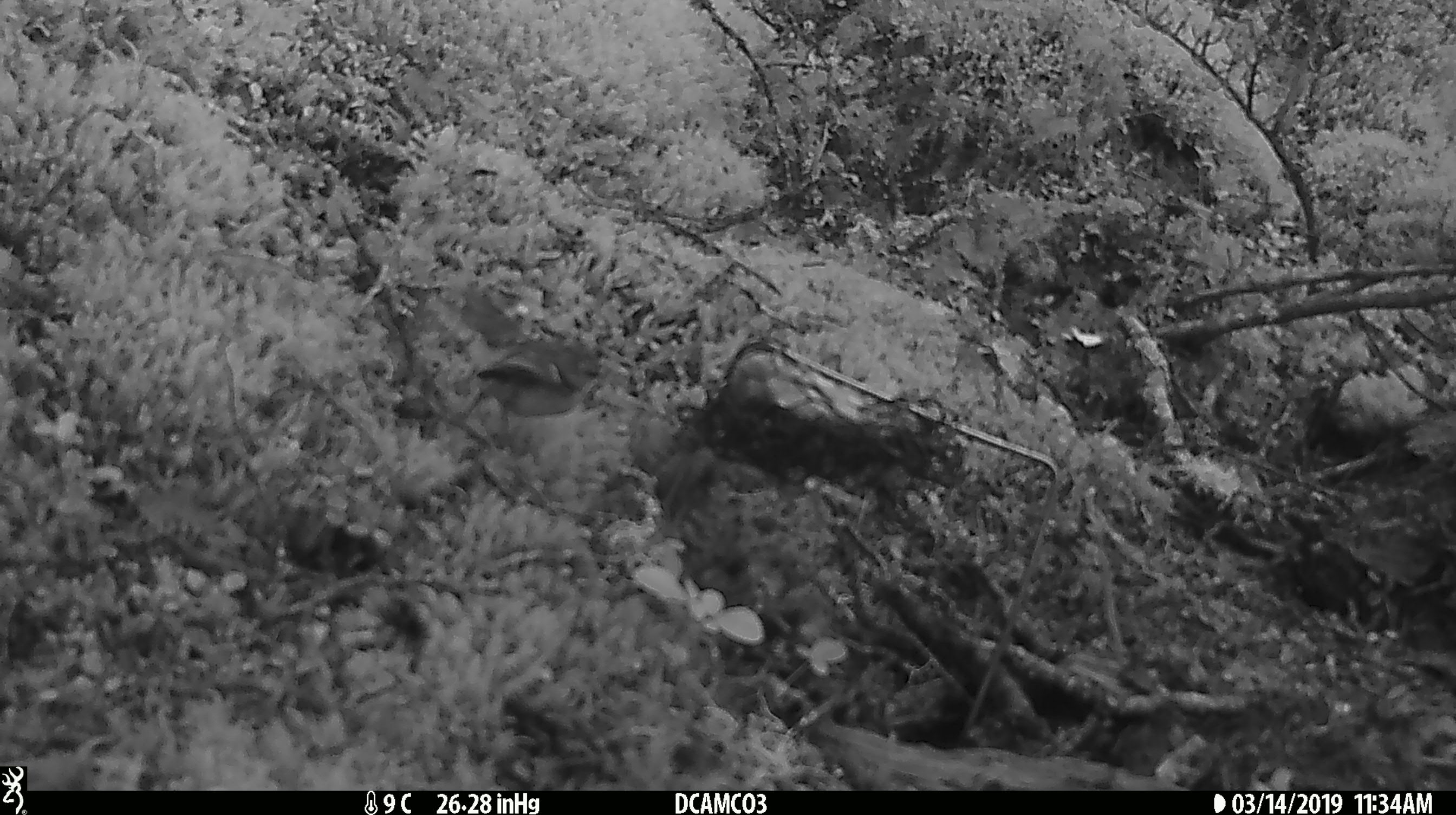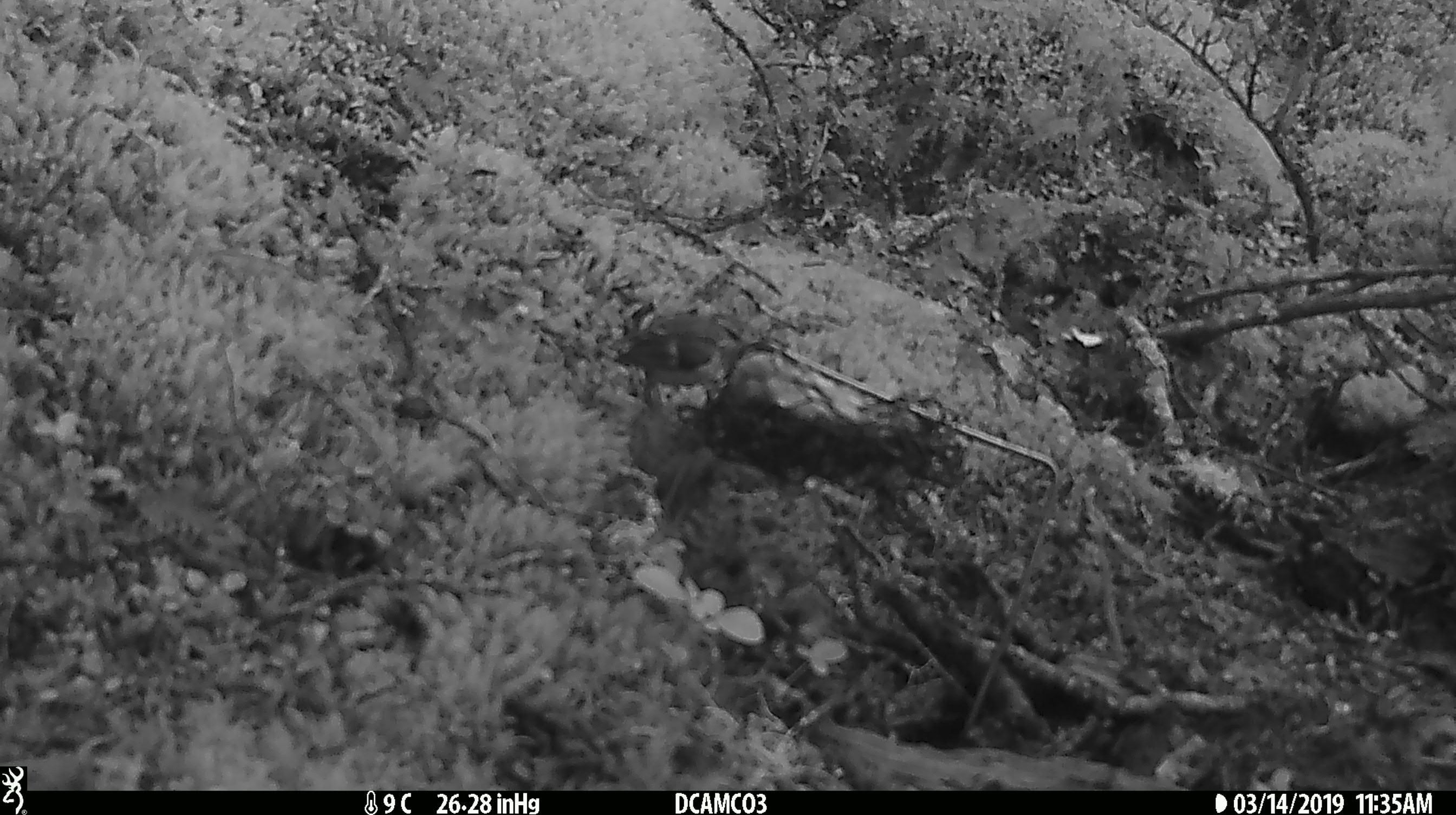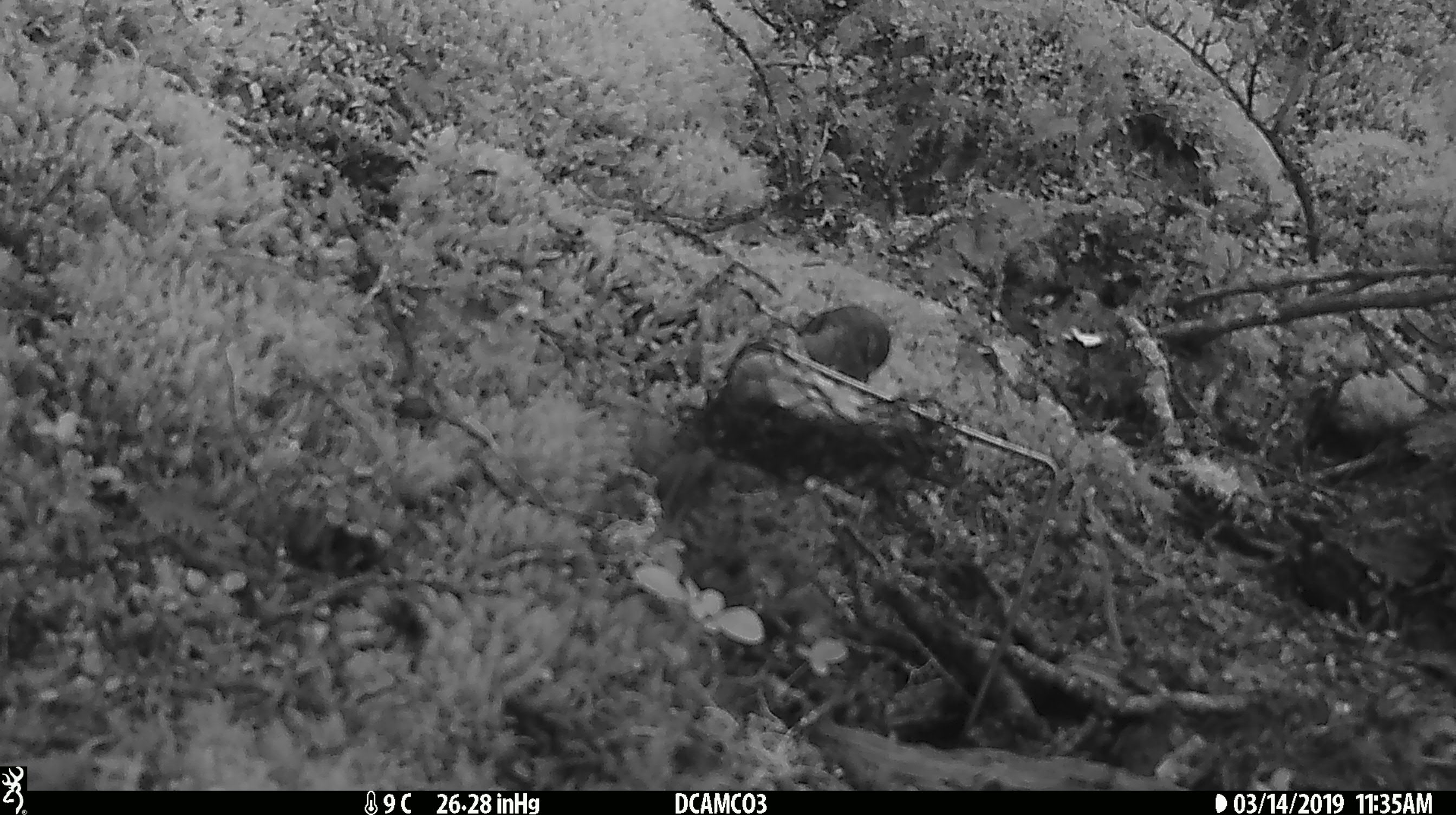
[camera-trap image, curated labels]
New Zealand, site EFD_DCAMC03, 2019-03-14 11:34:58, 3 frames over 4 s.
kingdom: Animalia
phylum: Chordata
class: Aves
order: Passeriformes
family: Acanthisittidae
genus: Acanthisitta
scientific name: Acanthisitta chloris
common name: rifleman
Rifleman (Acanthisitta chloris).